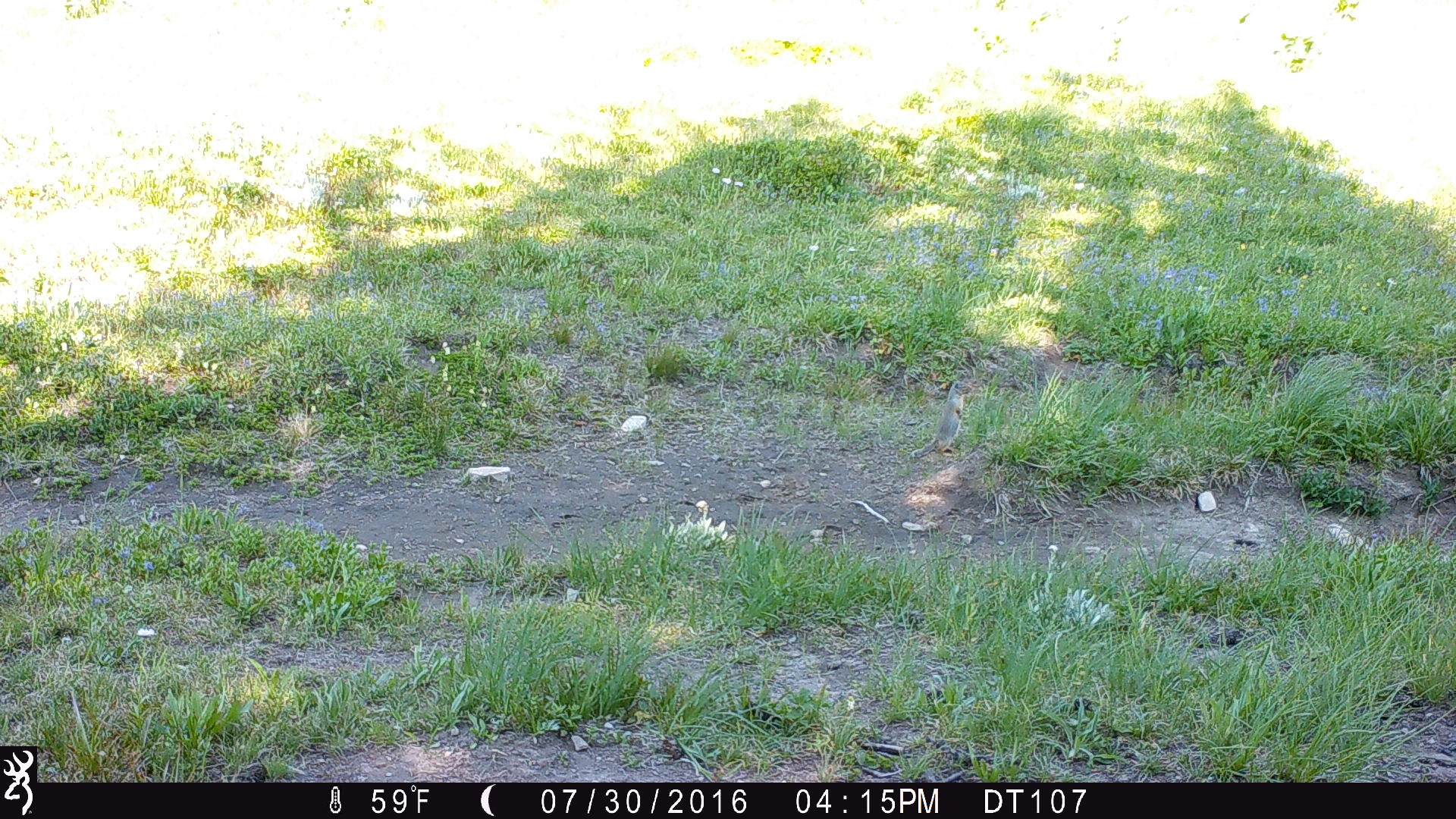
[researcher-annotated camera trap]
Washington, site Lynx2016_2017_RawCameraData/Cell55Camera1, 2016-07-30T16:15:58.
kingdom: Animalia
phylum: Chordata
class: Mammalia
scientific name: Mammalia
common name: small mammal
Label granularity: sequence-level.